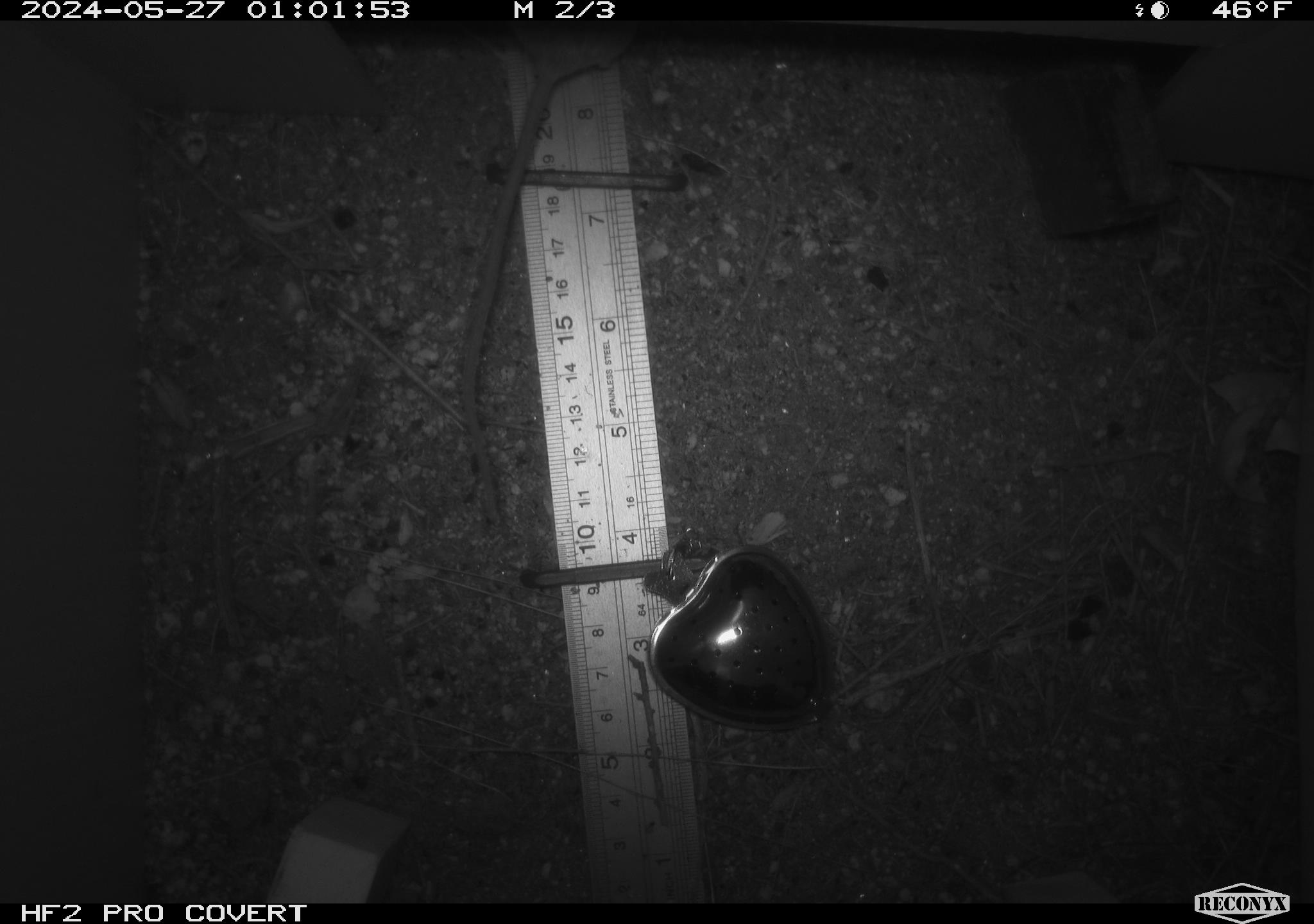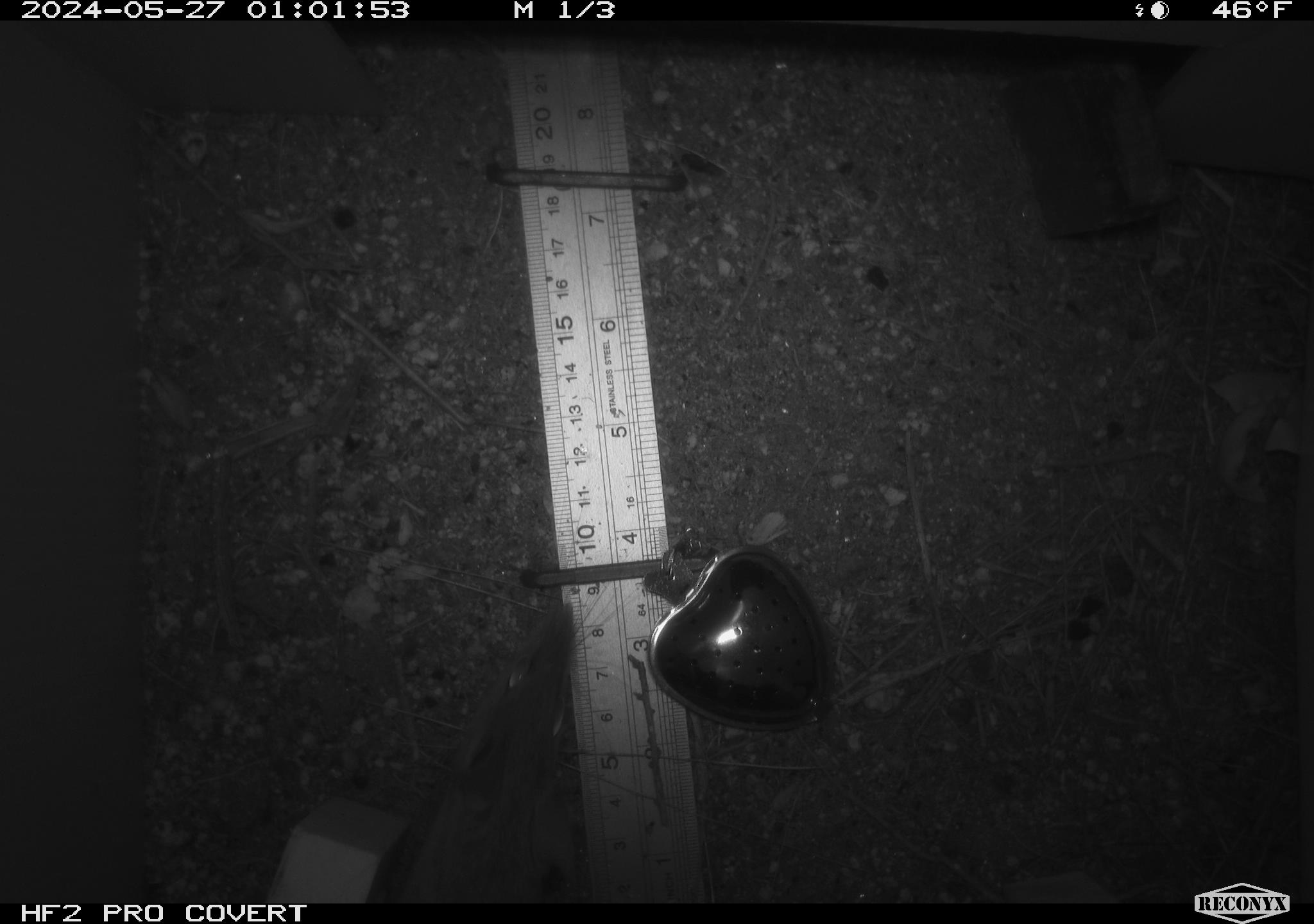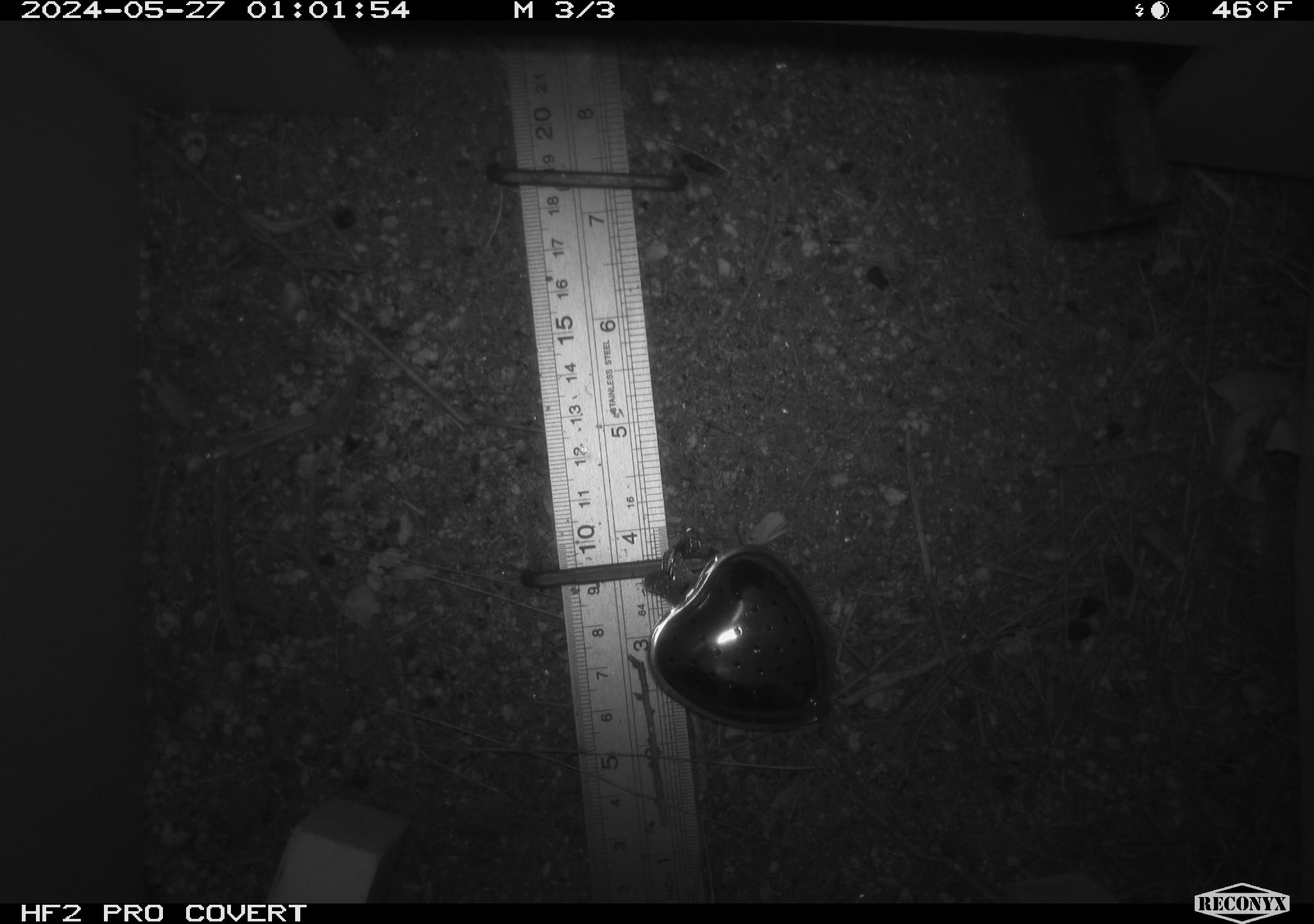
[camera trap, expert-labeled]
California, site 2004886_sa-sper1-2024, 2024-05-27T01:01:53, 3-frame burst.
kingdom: Animalia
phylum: Chordata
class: Mammalia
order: Rodentia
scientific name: Rodentia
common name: mouse species